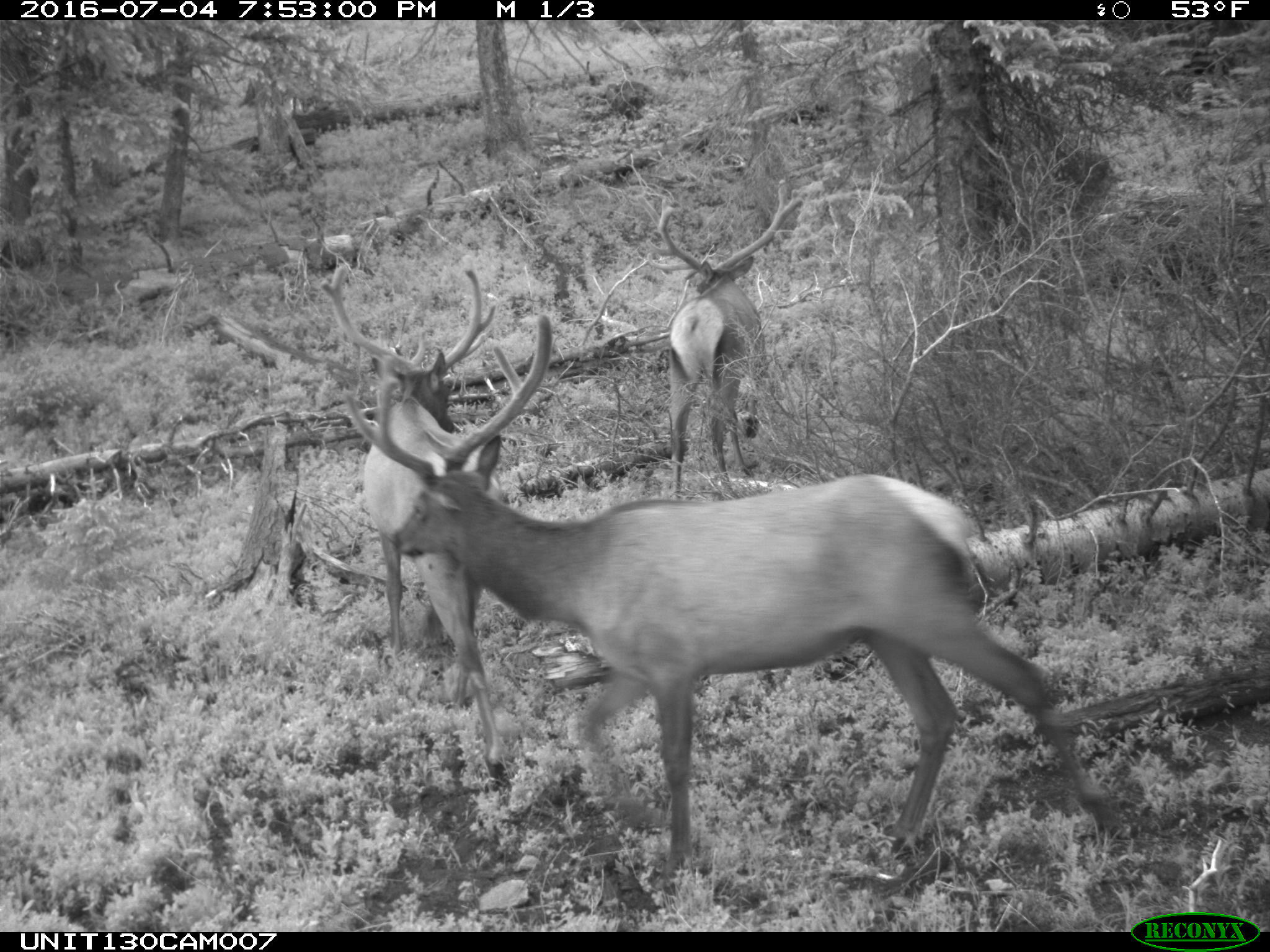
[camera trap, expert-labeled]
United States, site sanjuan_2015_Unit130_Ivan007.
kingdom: Animalia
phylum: Chordata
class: Mammalia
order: Artiodactyla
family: Cervidae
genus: Cervus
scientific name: Cervus elaphus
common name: red deer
Cervus elaphus (red deer).